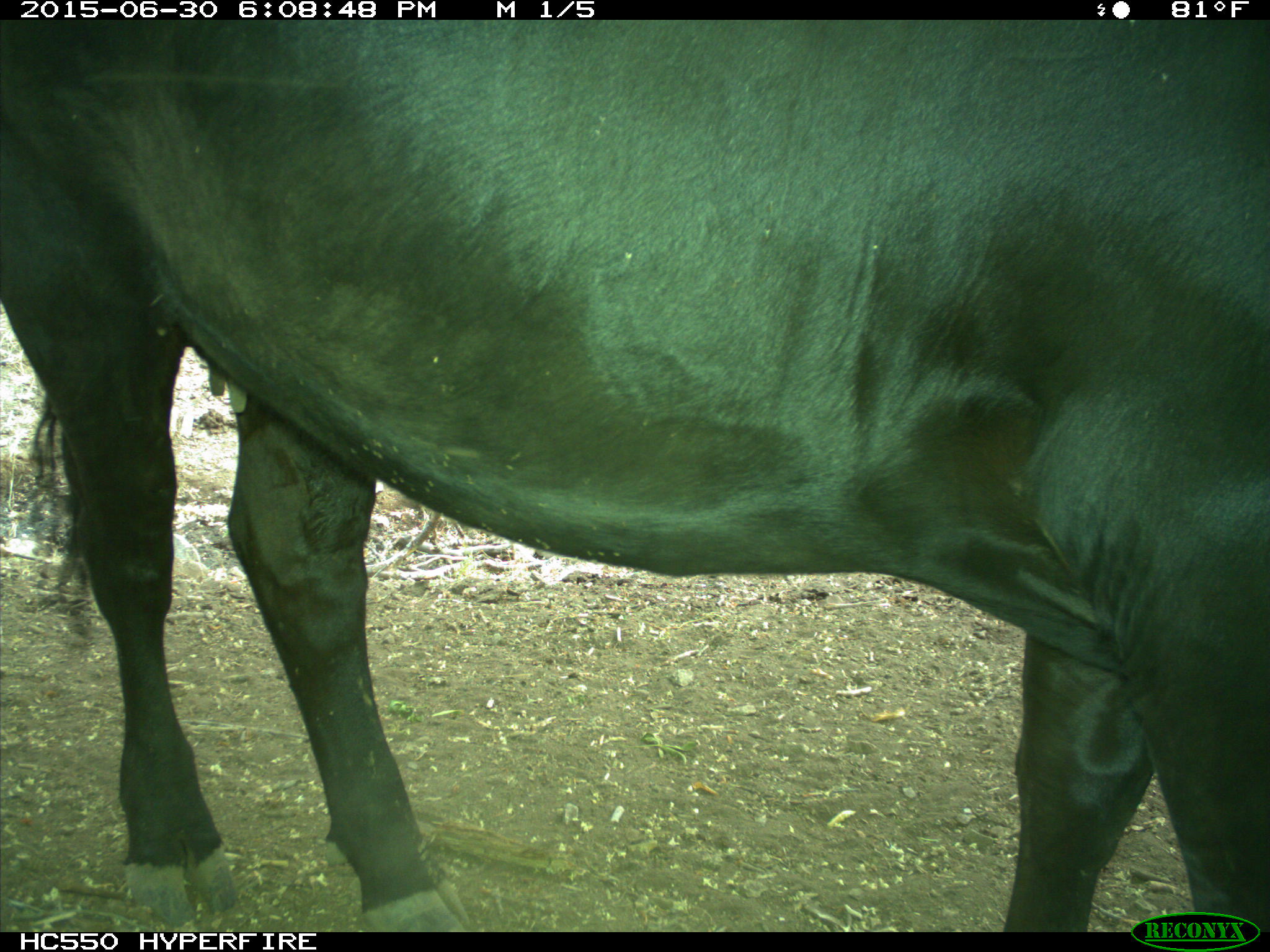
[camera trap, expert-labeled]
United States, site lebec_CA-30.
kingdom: Animalia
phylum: Chordata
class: Mammalia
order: Artiodactyla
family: Bovidae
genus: Bos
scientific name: Bos taurus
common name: domestic cow